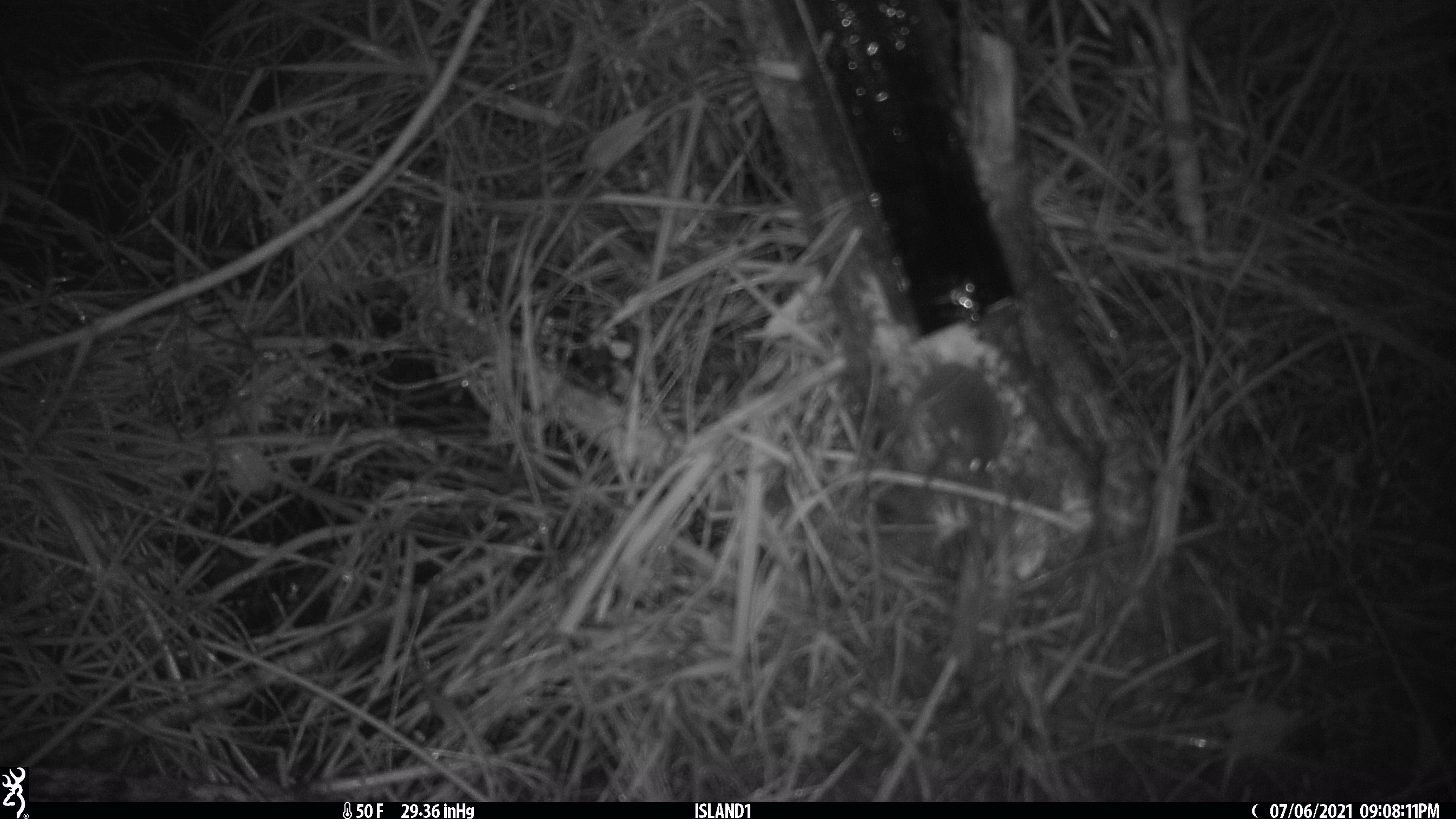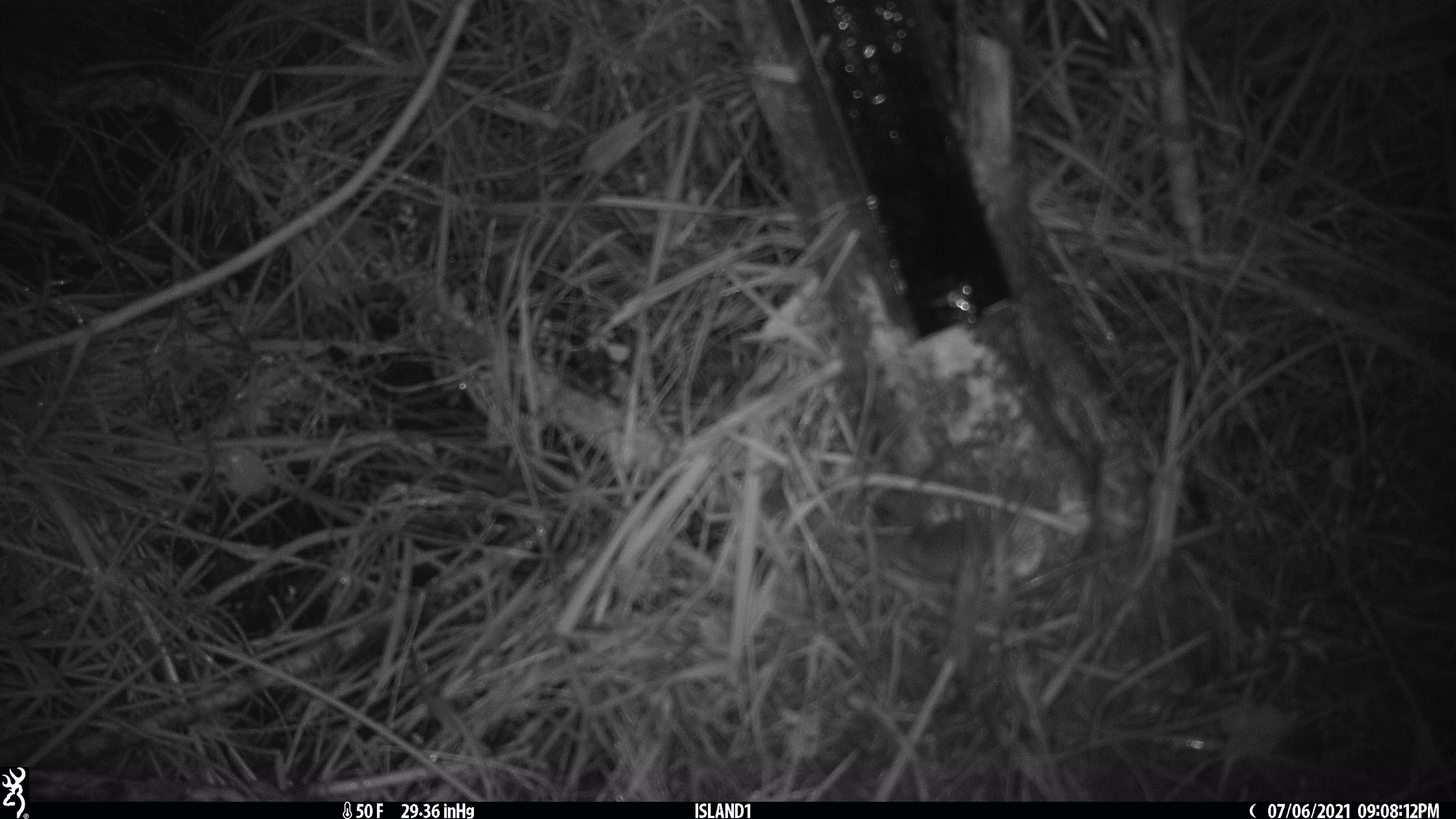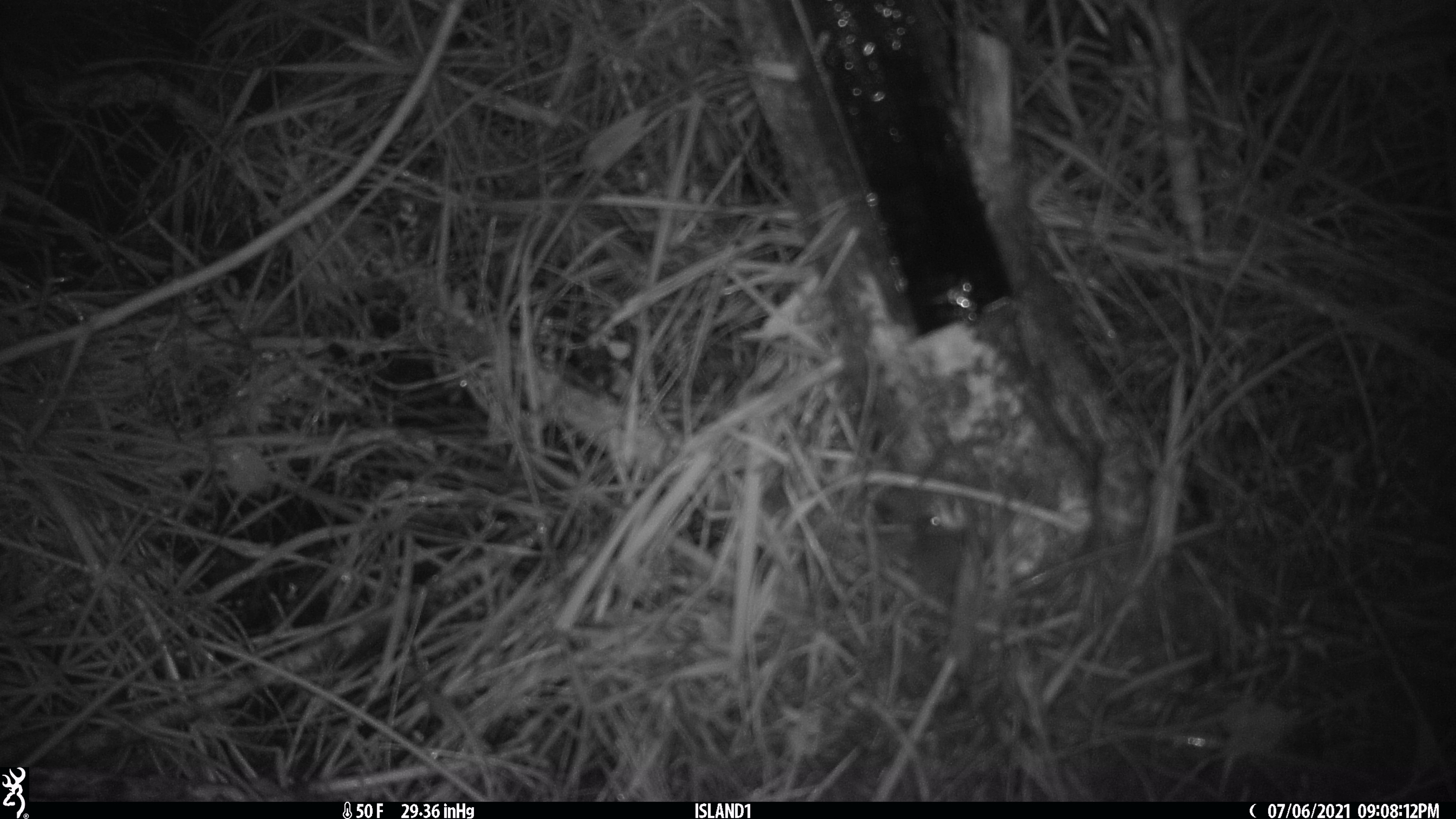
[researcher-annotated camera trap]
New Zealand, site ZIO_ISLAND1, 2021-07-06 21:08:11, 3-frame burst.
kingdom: Animalia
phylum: Chordata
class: Mammalia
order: Rodentia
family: Muridae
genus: Mus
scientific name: Mus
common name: mouse